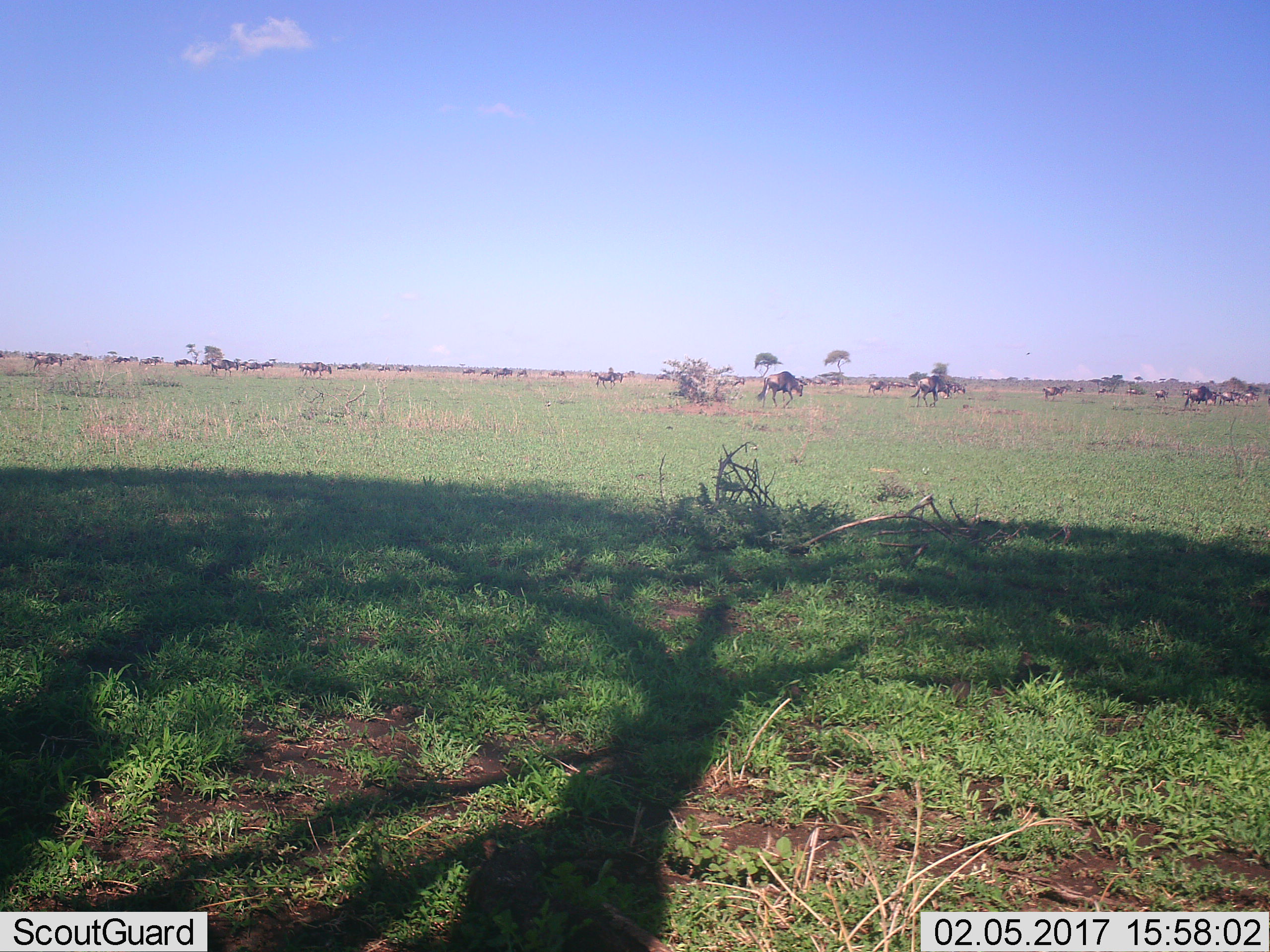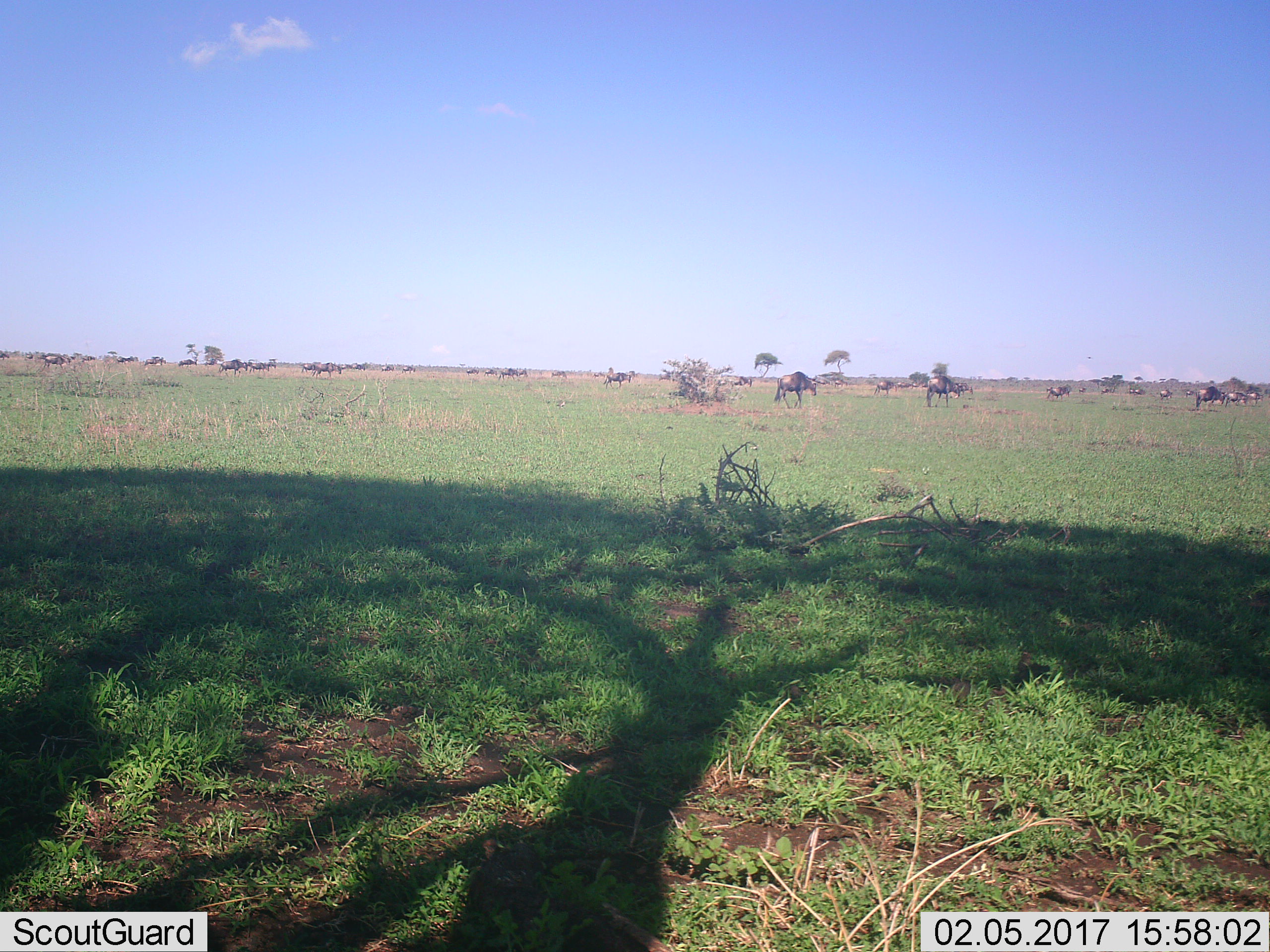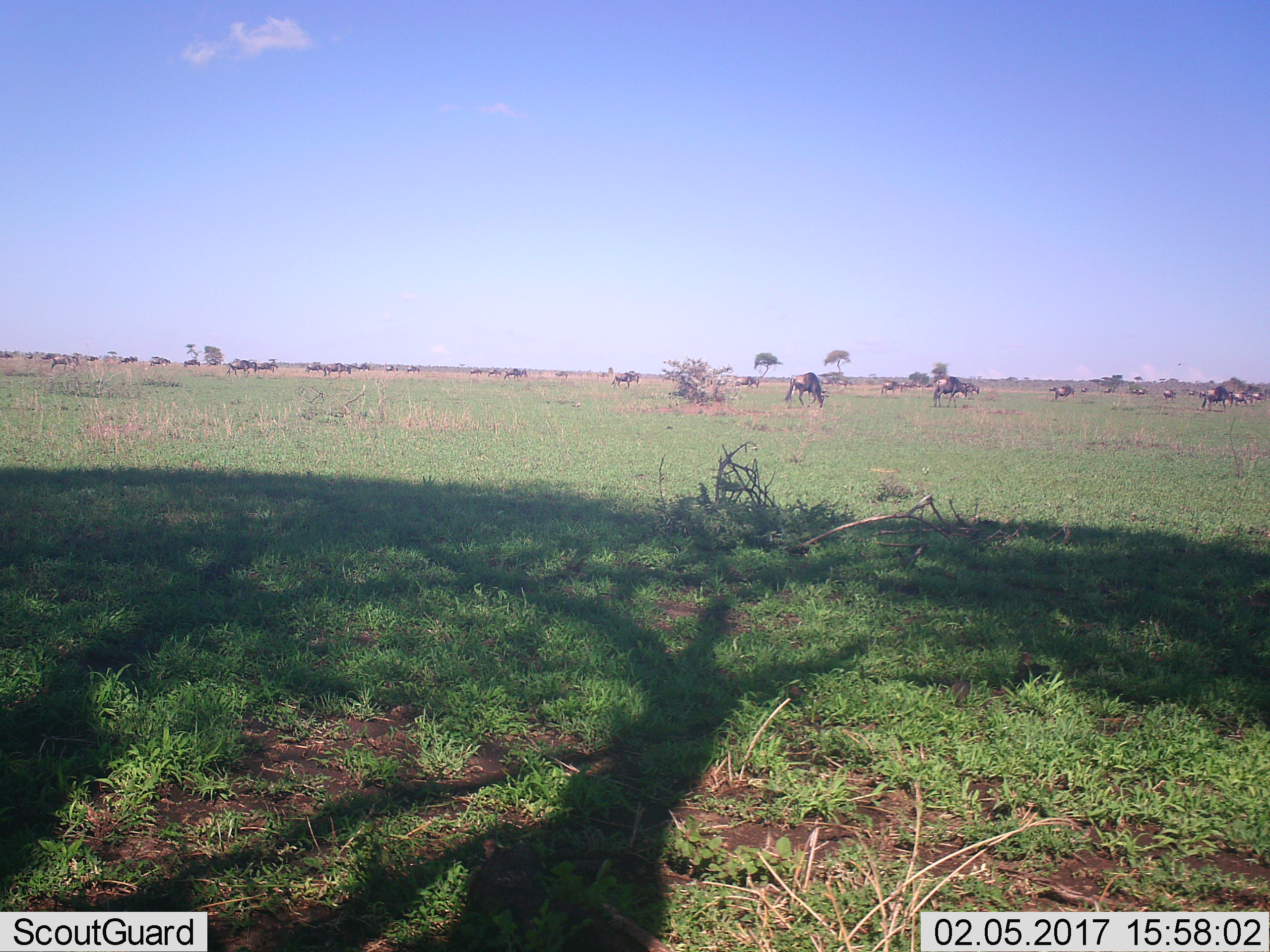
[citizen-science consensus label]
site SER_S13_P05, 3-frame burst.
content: unidentified animal